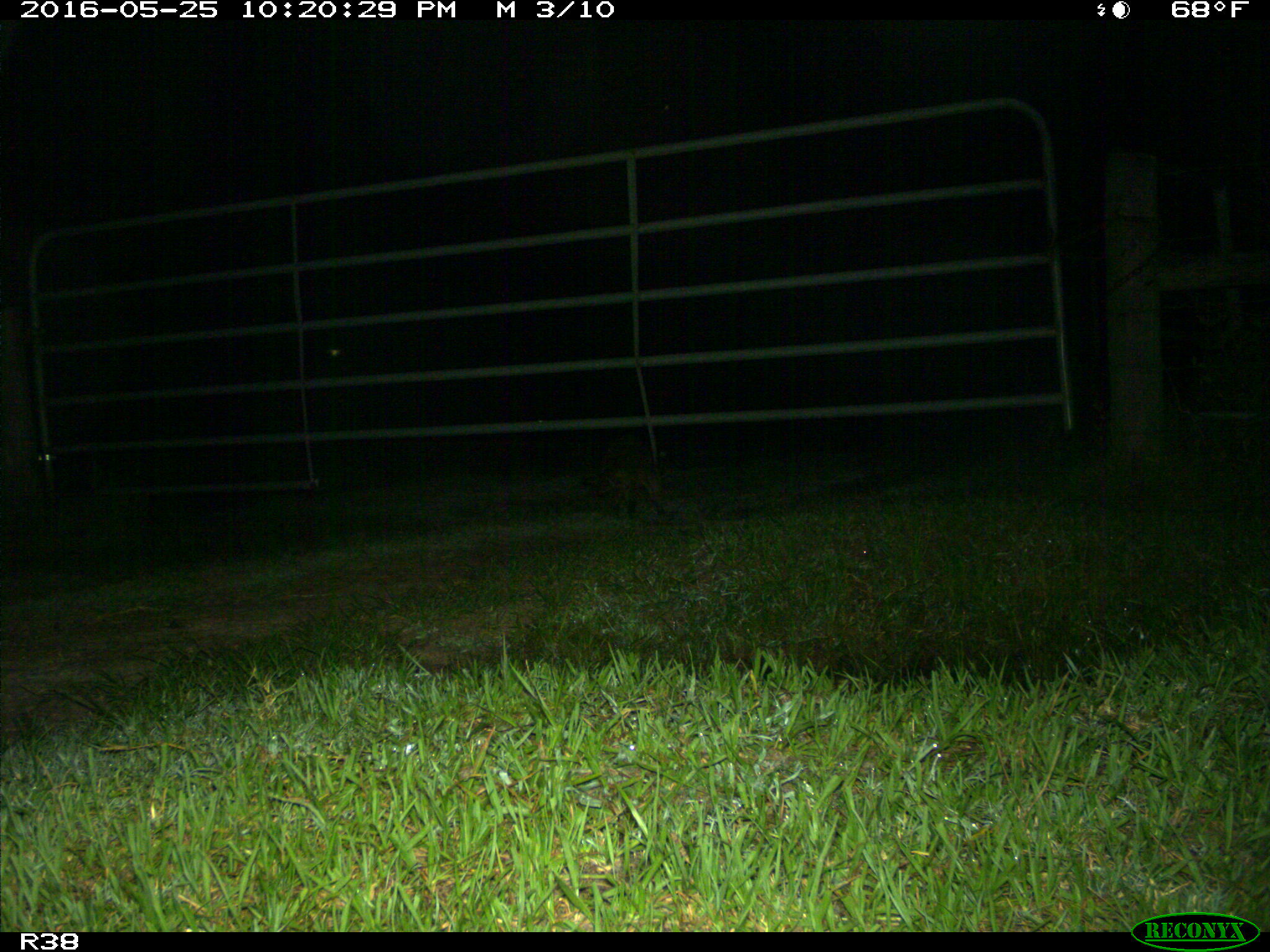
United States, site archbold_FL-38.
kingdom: Animalia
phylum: Chordata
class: Mammalia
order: Carnivora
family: Procyonidae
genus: Procyon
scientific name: Procyon lotor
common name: common raccoon